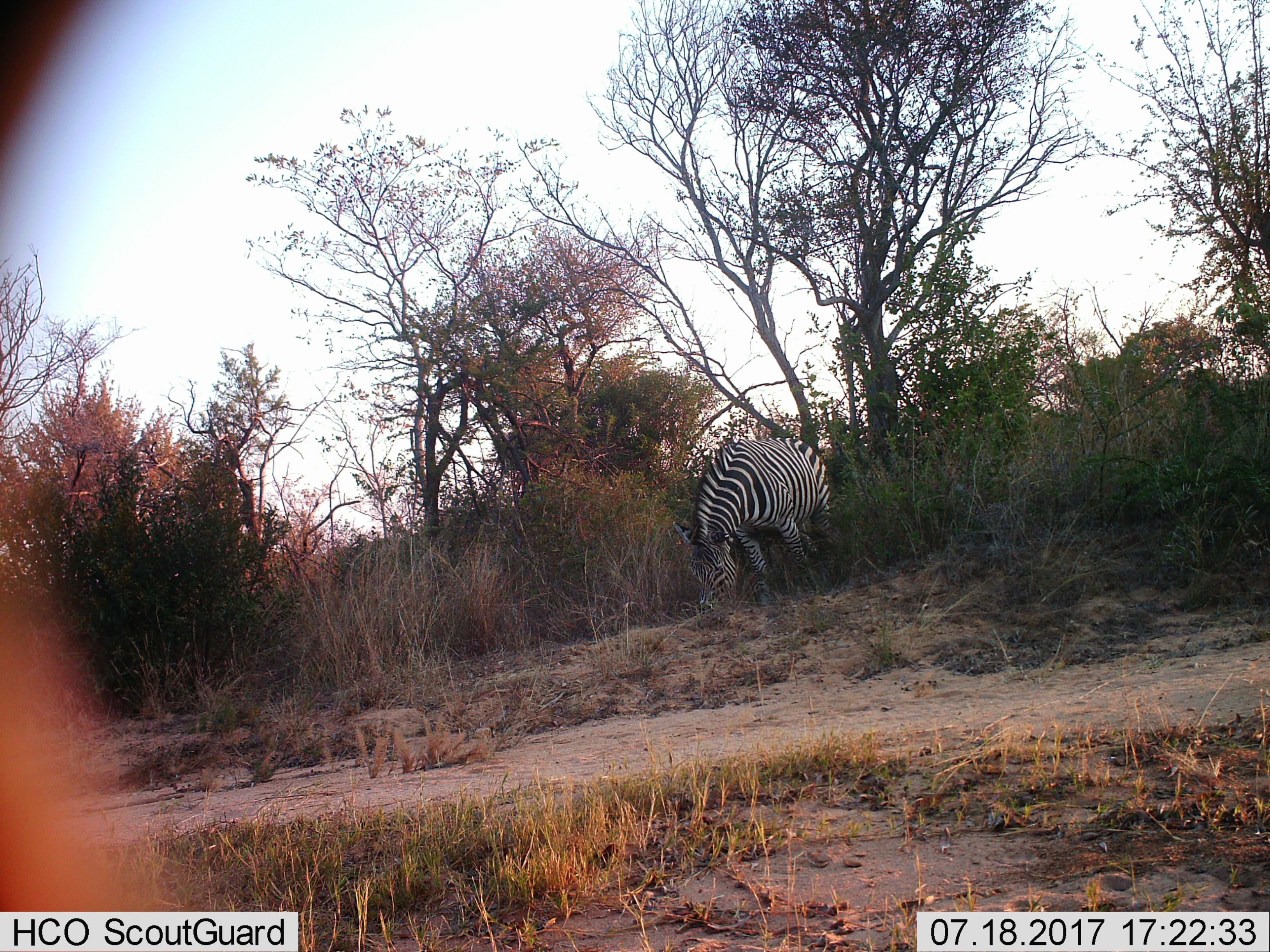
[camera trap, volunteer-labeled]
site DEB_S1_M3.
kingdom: Animalia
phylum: Chordata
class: Mammalia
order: Perissodactyla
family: Equidae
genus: Equus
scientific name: Equus quagga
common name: plains zebra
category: zebraplains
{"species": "zebraplains (plains zebra) (Equus quagga)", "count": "1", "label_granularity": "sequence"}